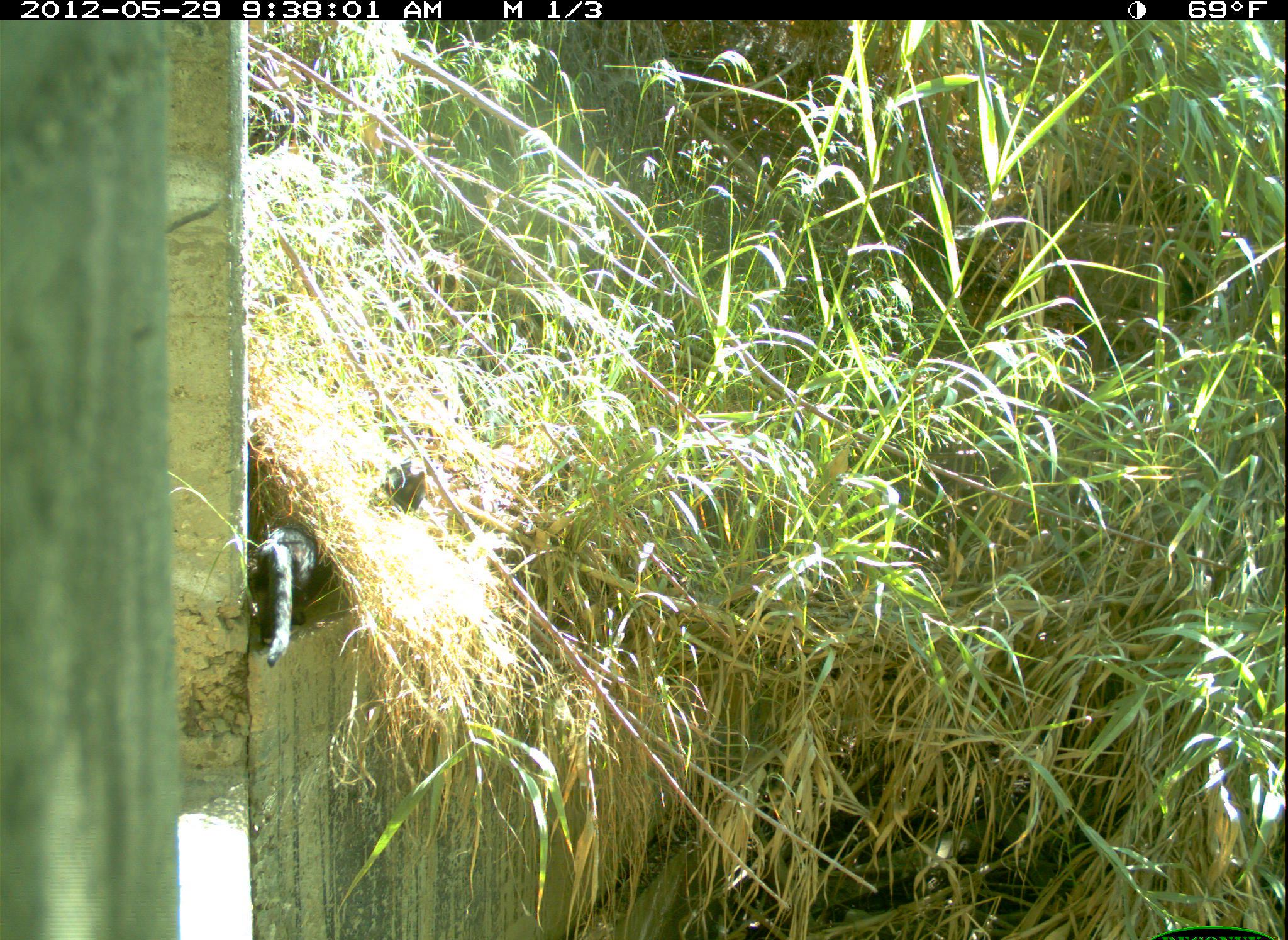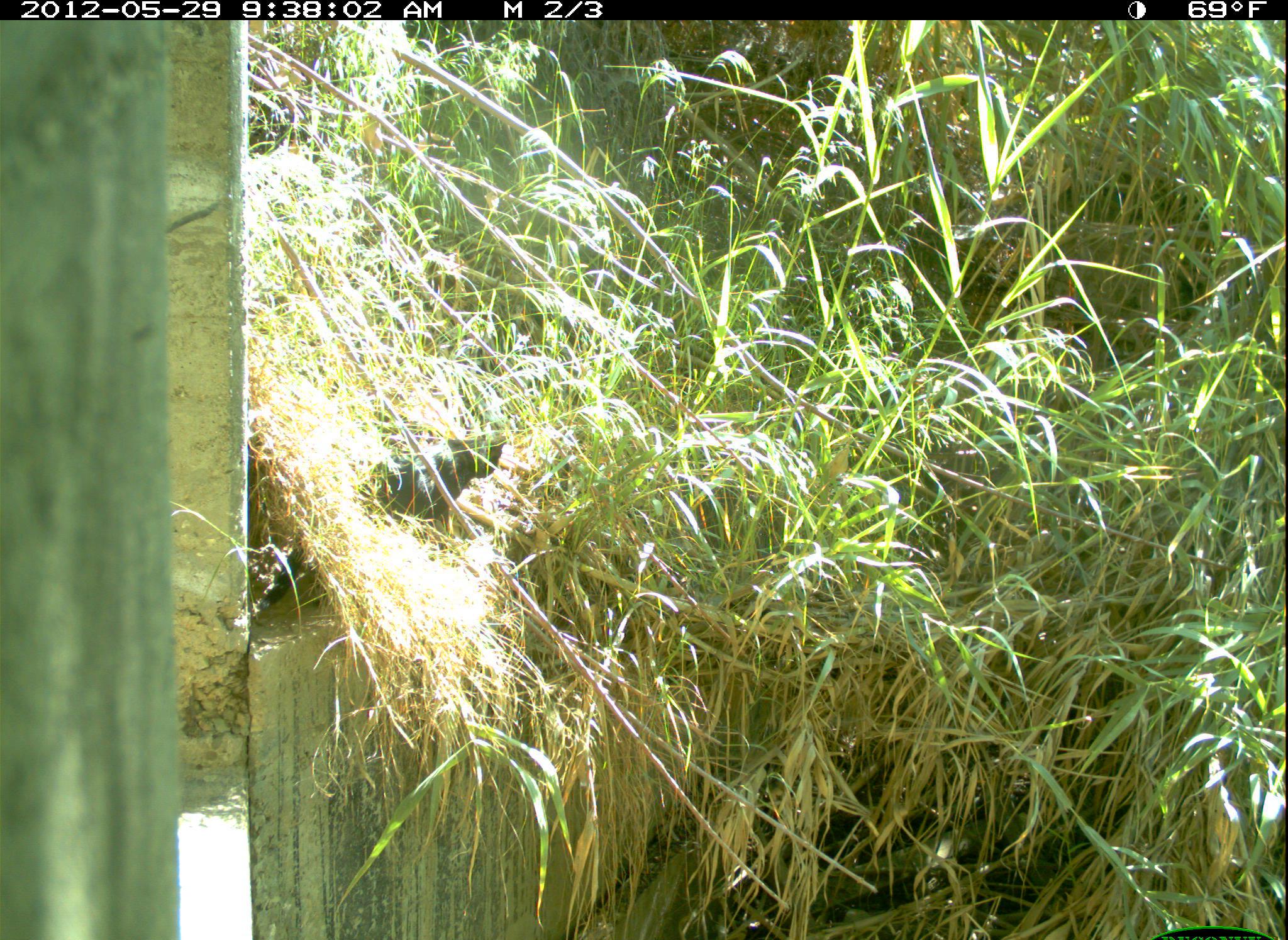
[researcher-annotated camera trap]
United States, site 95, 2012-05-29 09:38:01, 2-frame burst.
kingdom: Animalia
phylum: Chordata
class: Mammalia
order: Carnivora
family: Felidae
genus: Felis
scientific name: Felis catus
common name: cat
Cat (Felis catus).